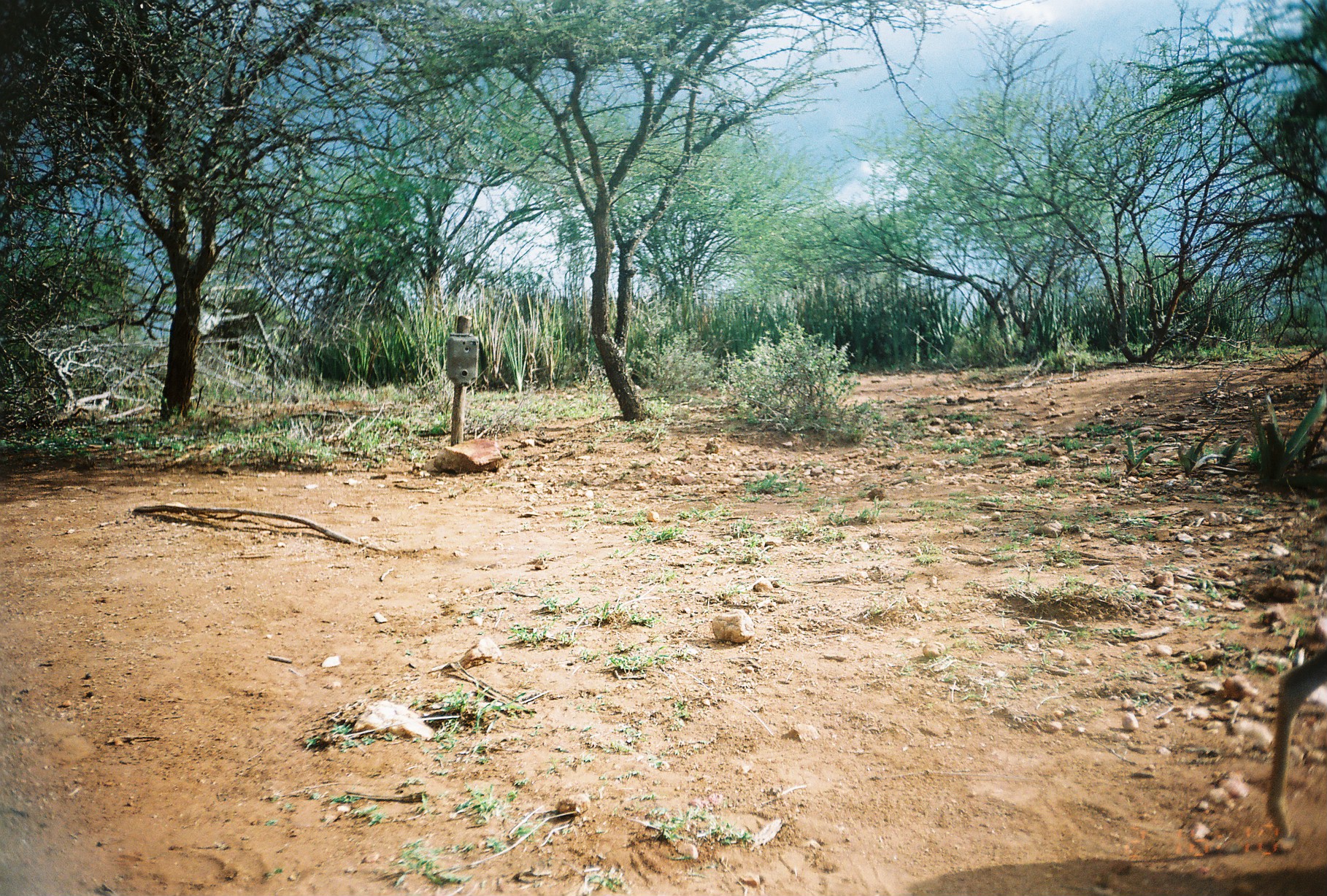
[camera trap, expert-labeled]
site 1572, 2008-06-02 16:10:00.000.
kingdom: Animalia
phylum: Chordata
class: Mammalia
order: Artiodactyla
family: Bovidae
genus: Madoqua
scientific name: Madoqua guentheri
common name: günther's dik-dik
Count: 1.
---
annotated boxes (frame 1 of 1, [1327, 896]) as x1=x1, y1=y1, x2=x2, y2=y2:
madoqua guentheri: x1=1265, y1=617, x2=1327, y2=855